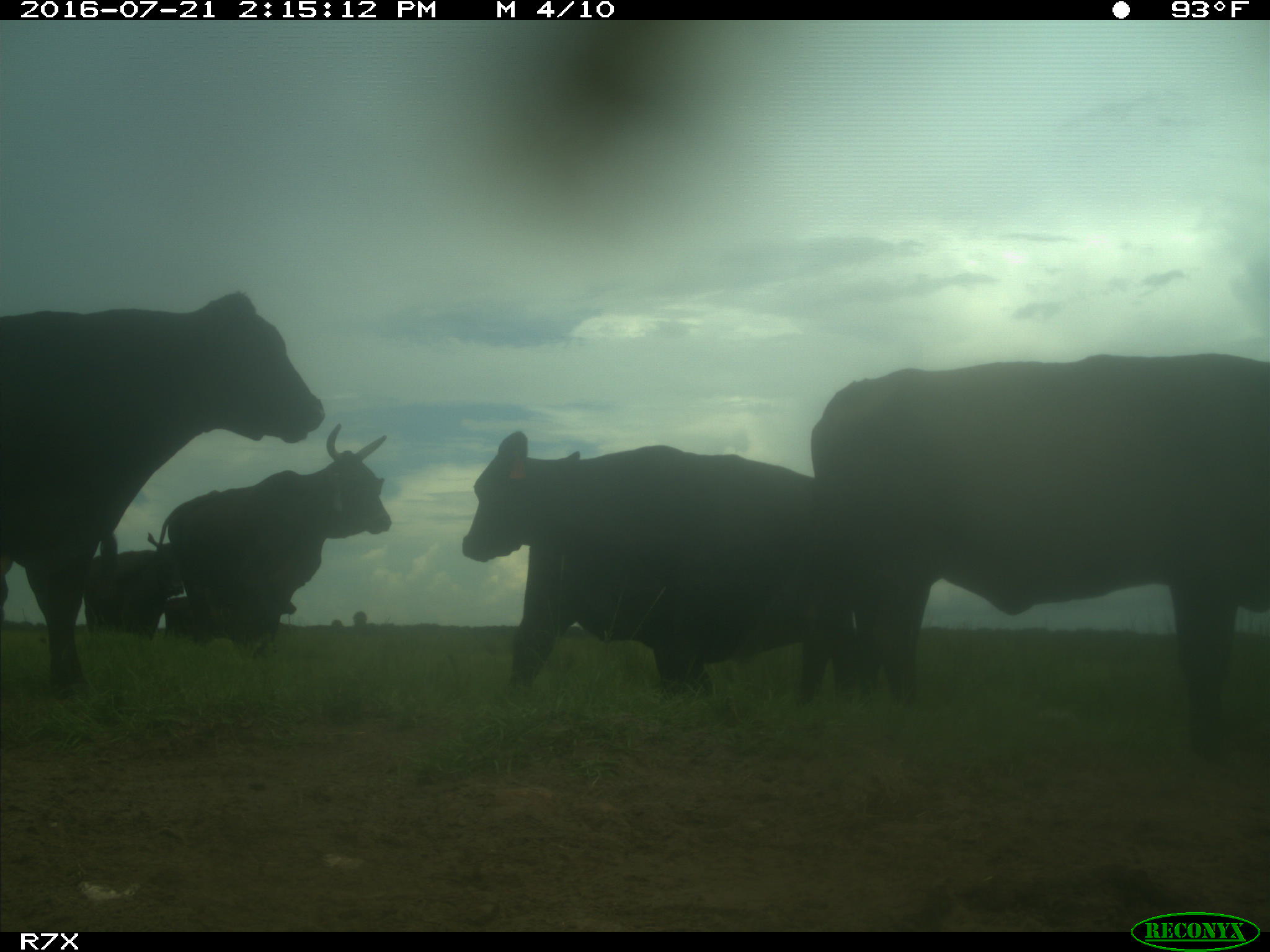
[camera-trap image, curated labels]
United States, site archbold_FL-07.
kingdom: Animalia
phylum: Chordata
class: Mammalia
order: Artiodactyla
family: Bovidae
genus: Bos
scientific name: Bos taurus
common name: domestic cow